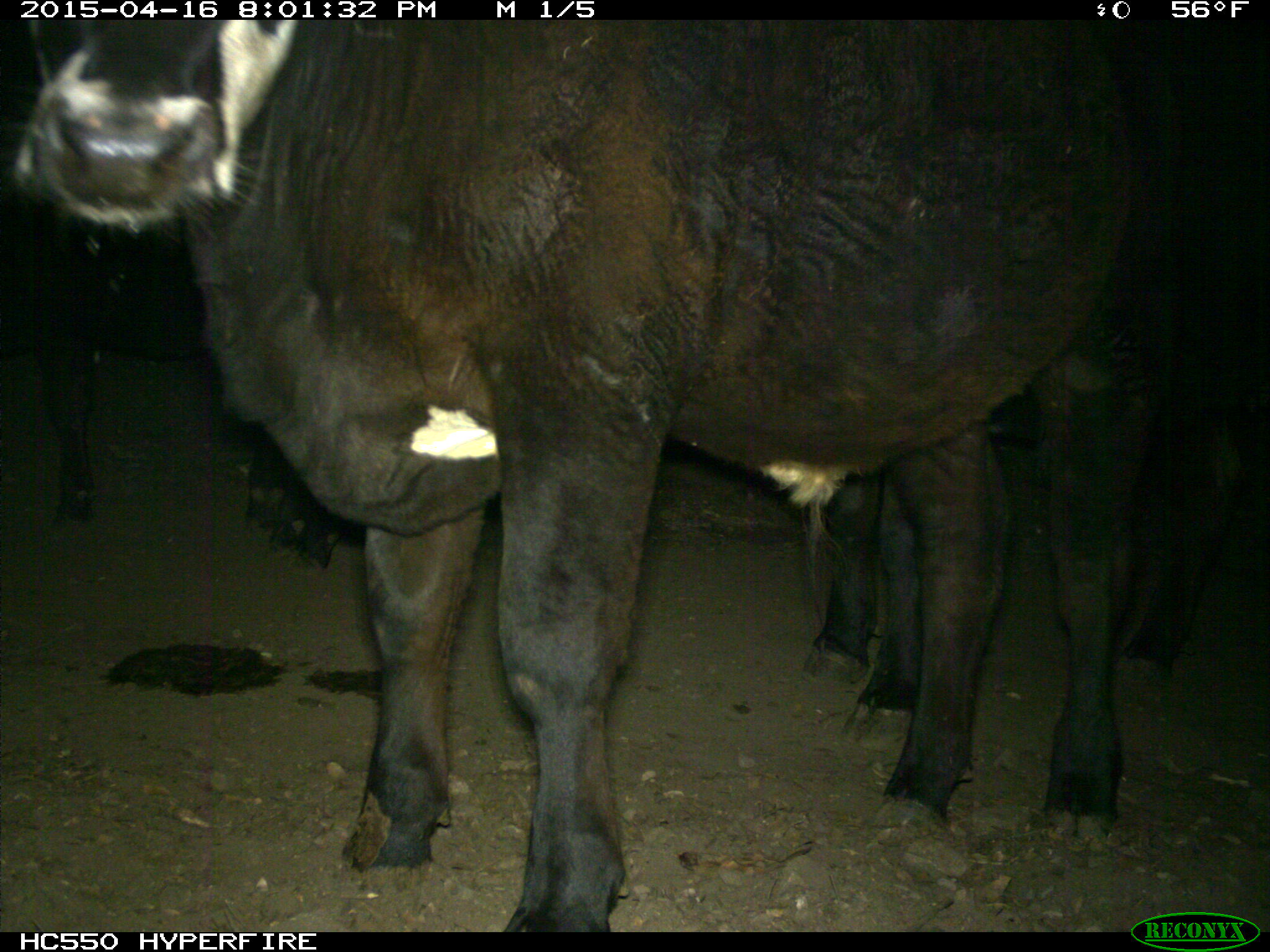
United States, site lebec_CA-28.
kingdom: Animalia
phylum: Chordata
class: Mammalia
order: Artiodactyla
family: Bovidae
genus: Bos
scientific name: Bos taurus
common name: domestic cow